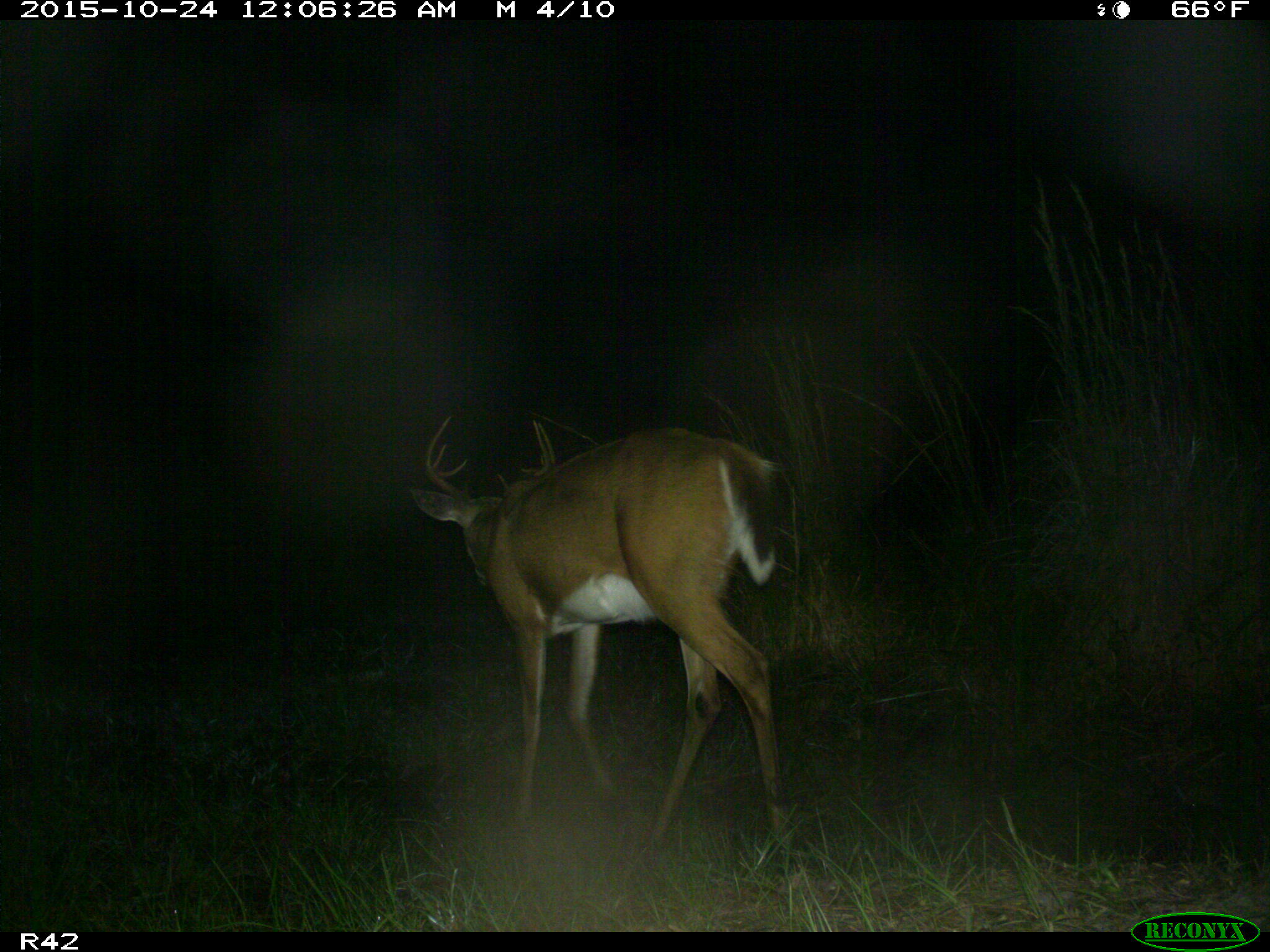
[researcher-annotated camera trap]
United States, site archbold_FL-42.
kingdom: Animalia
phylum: Chordata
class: Mammalia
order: Artiodactyla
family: Cervidae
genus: Odocoileus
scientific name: Odocoileus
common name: deer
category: unidentified deer